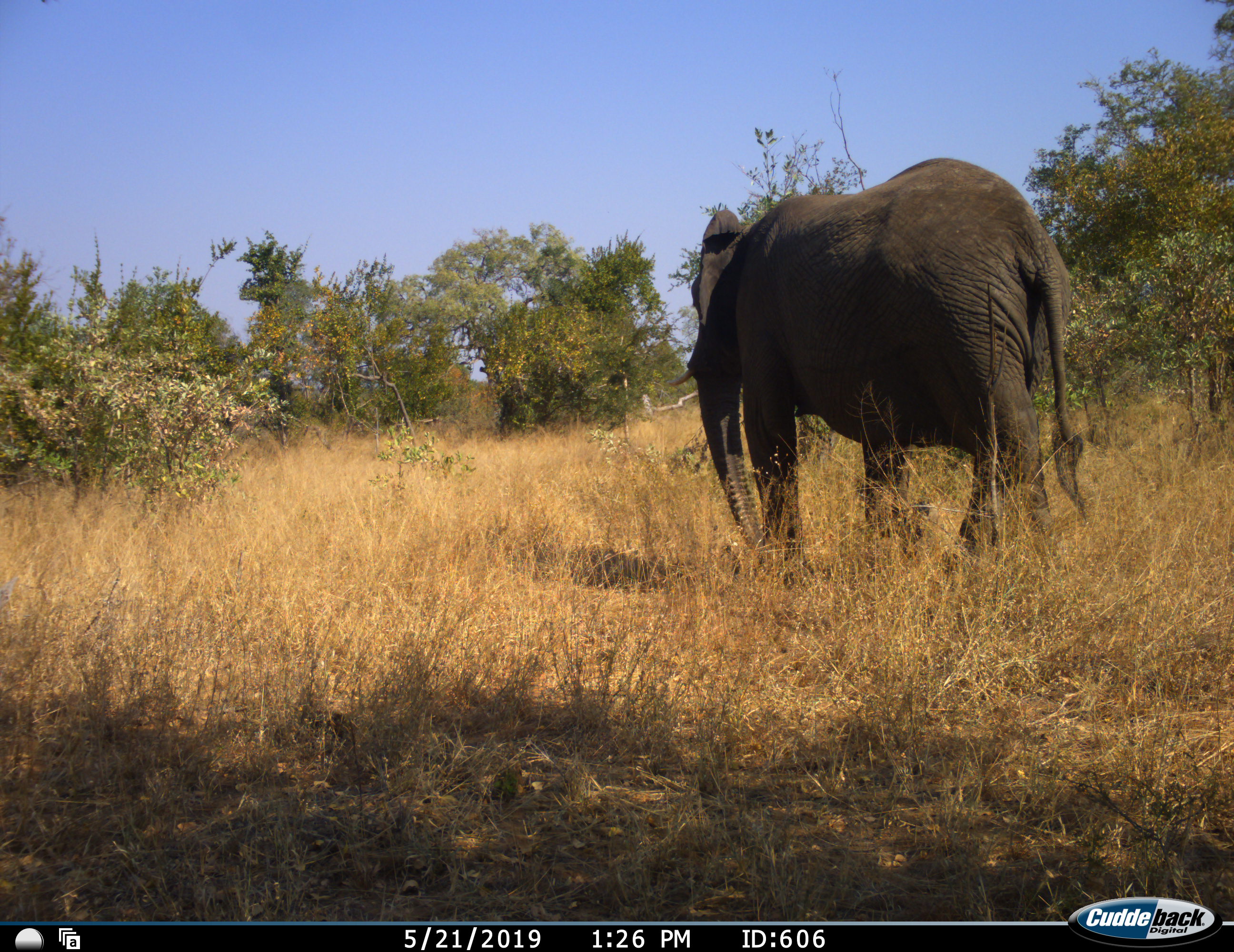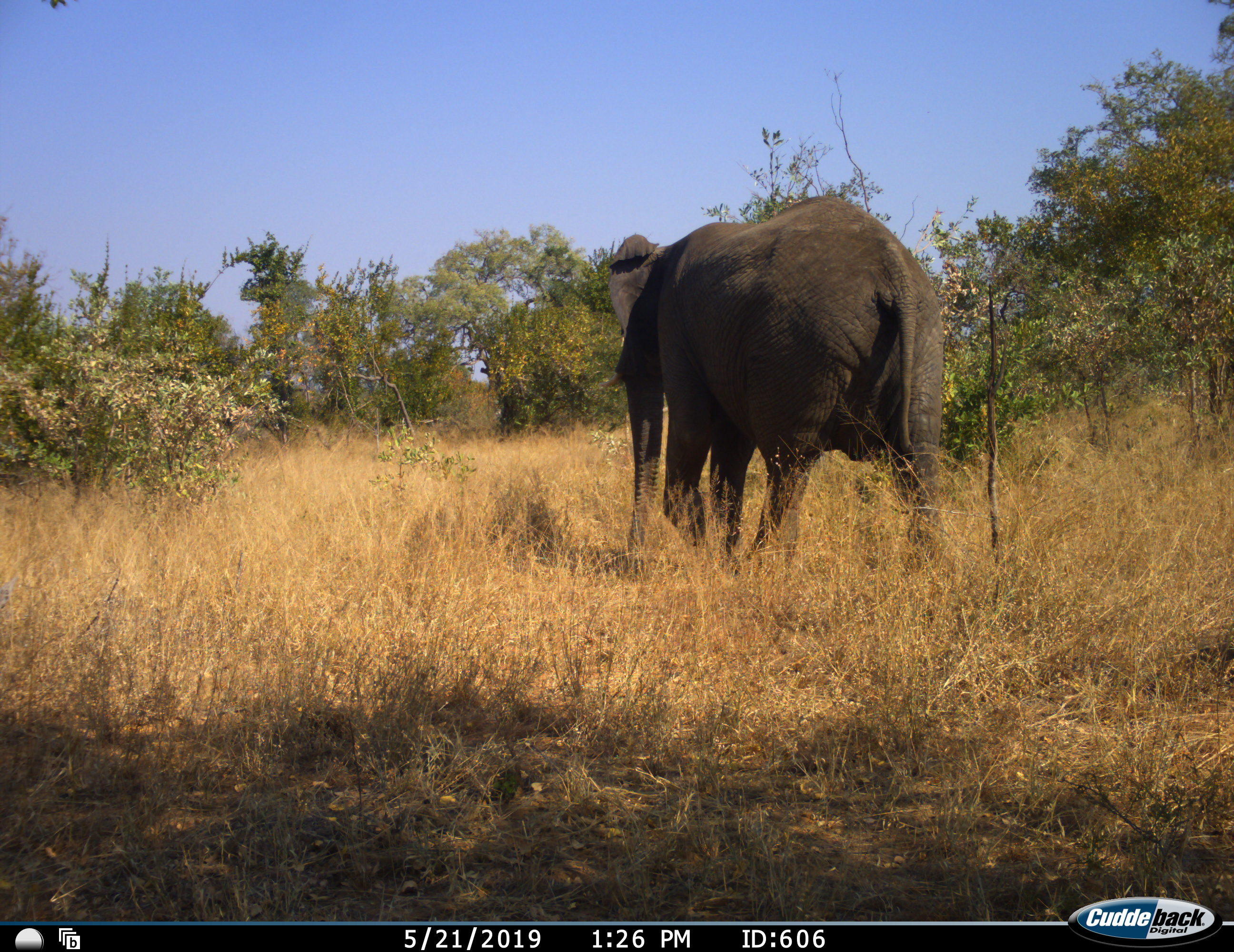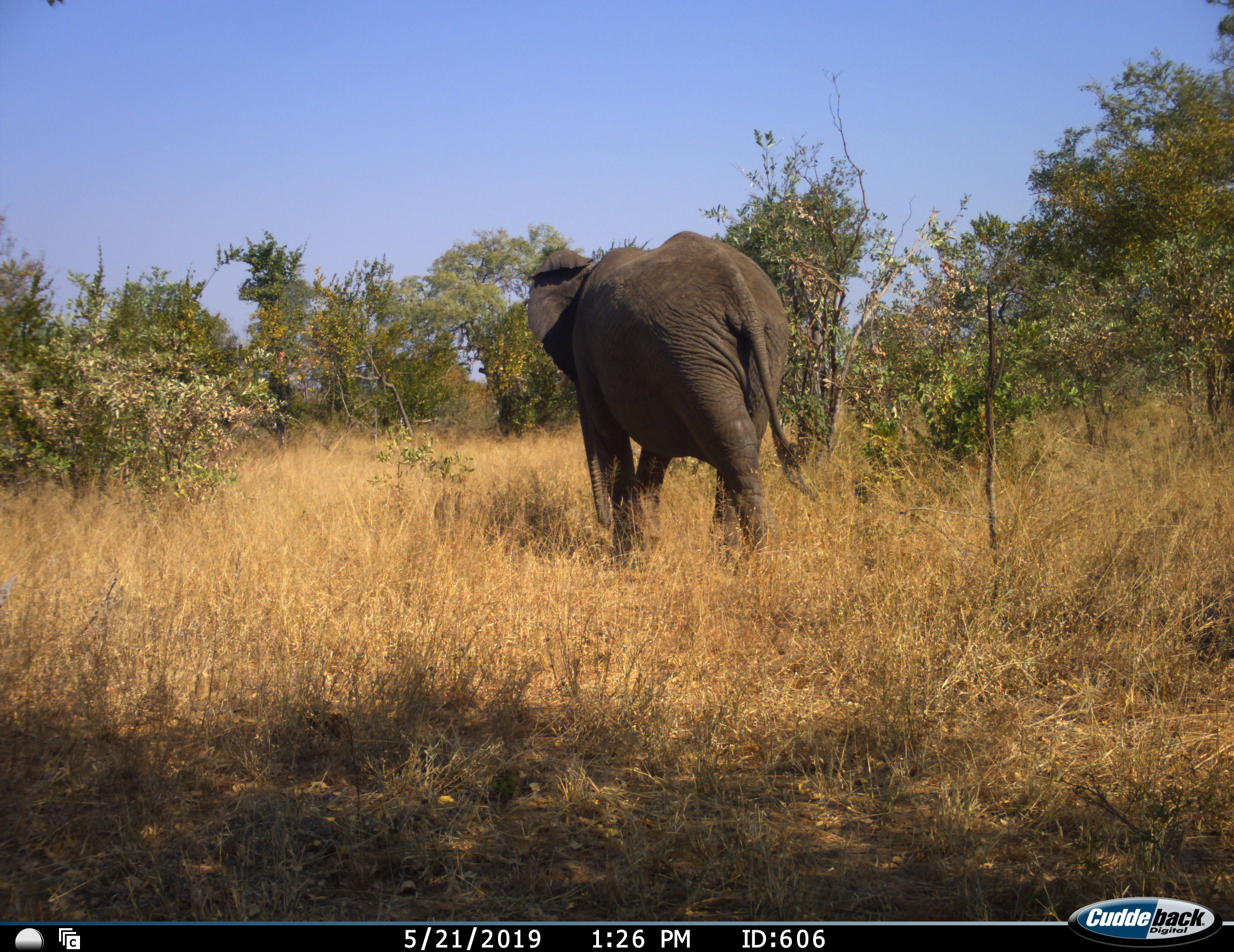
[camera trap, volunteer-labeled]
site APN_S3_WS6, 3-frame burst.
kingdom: Animalia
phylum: Chordata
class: Mammalia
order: Proboscidea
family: Elephantidae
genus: Loxodonta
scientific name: Loxodonta africana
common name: african bush elephant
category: elephant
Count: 1.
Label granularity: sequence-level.